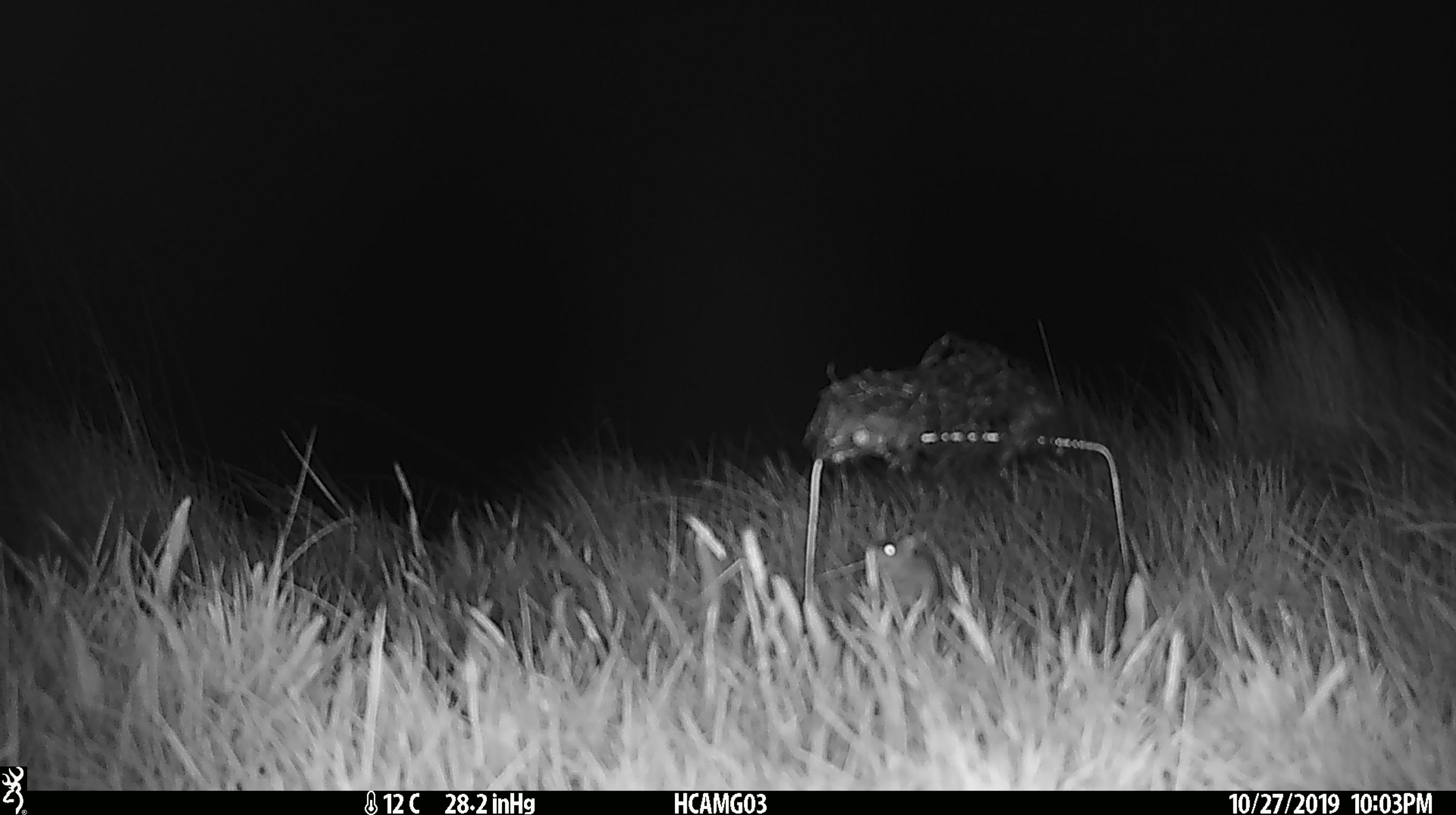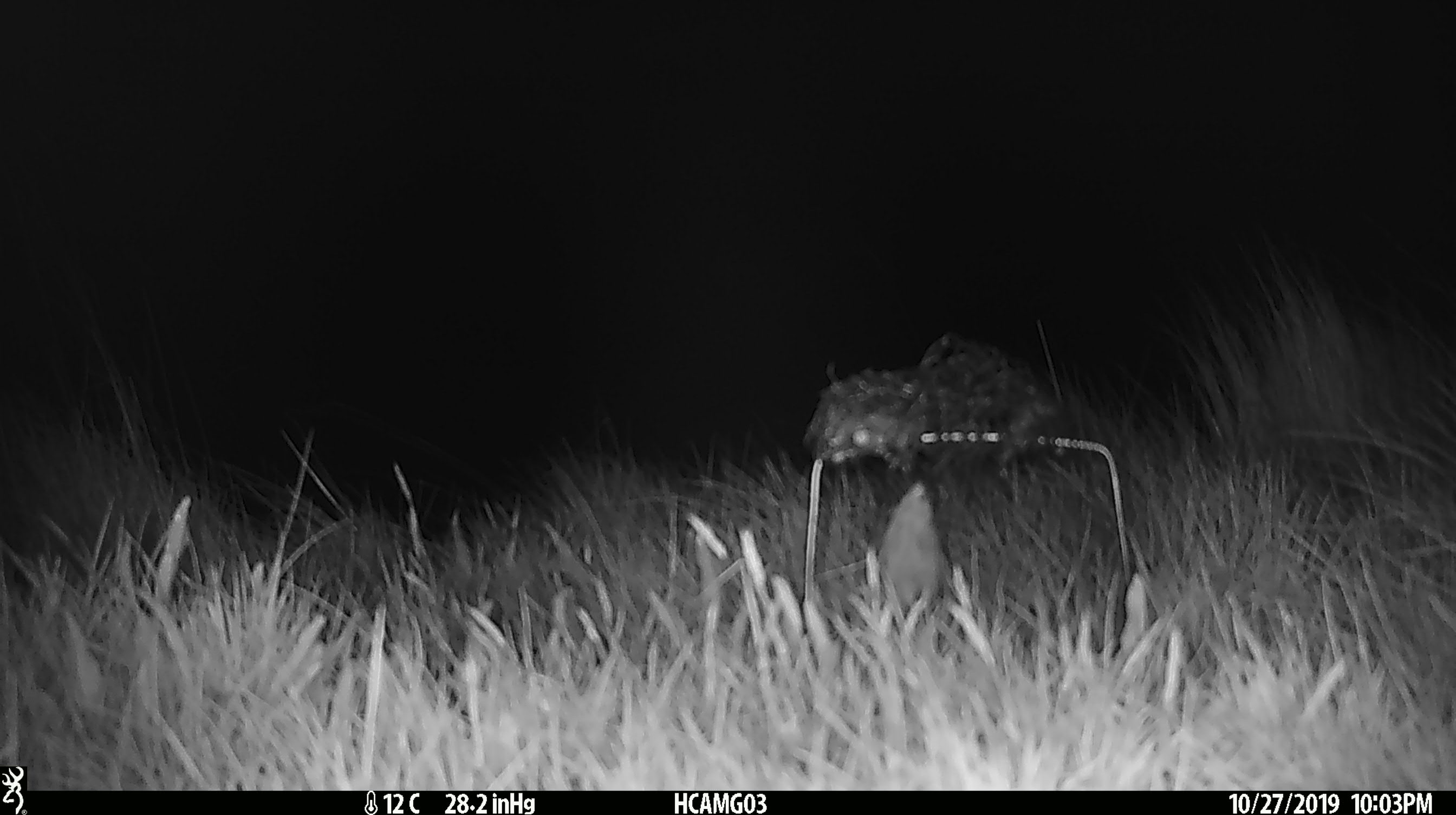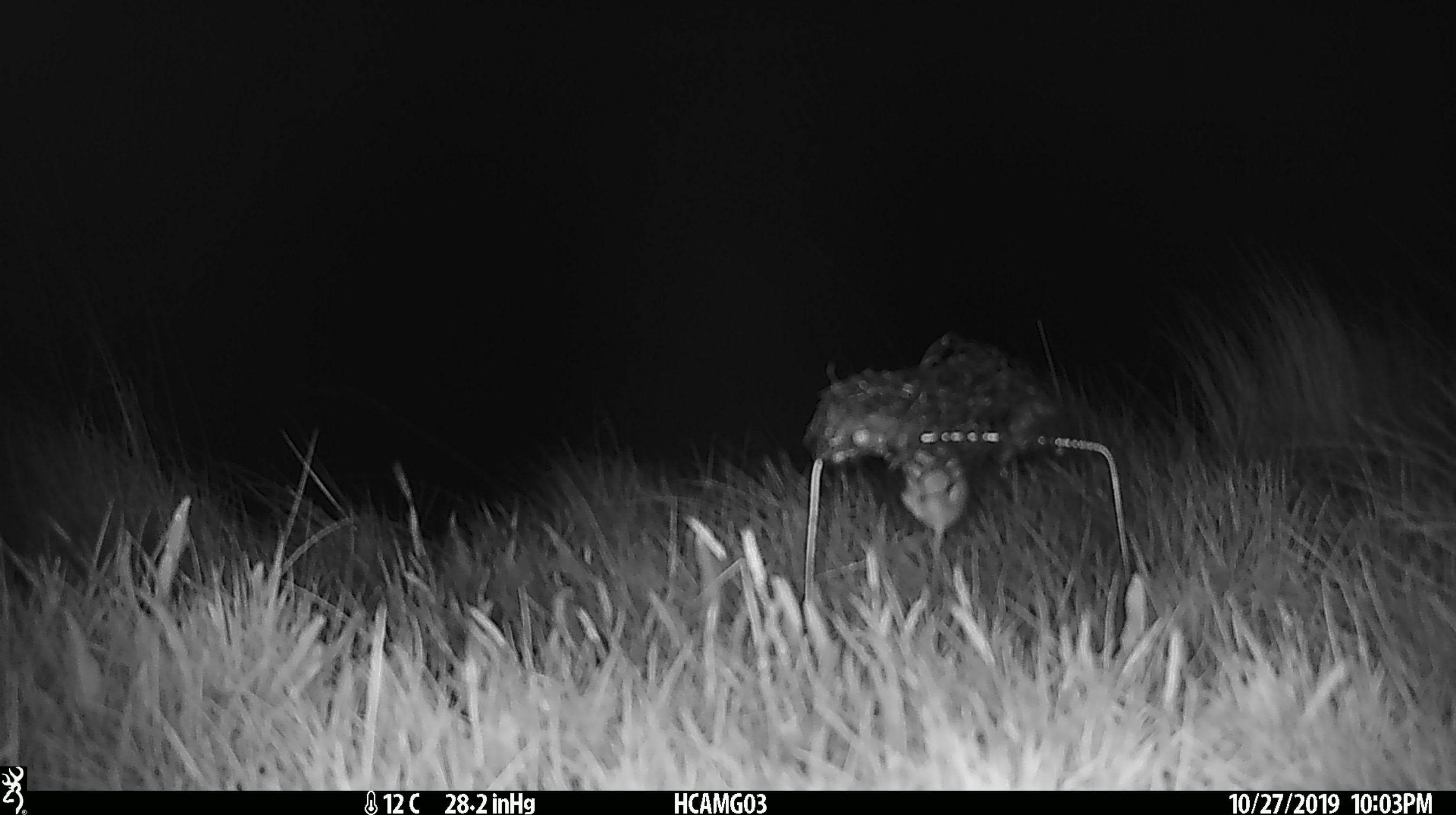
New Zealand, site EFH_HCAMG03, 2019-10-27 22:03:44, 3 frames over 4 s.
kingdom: Animalia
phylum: Chordata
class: Mammalia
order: Rodentia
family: Muridae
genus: Mus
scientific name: Mus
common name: mouse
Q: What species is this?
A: Mouse (Mus).